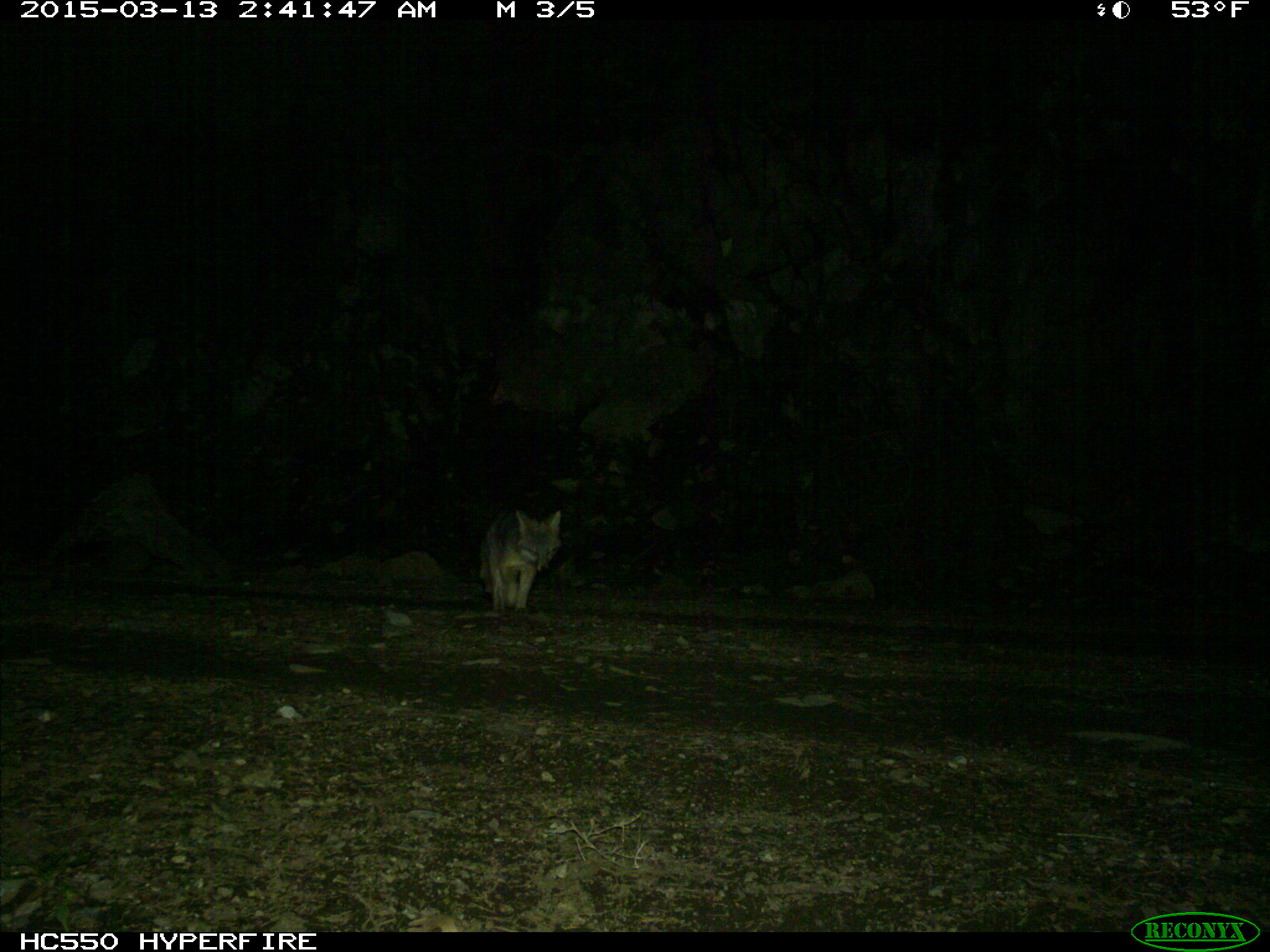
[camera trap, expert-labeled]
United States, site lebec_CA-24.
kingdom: Animalia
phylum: Chordata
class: Mammalia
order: Carnivora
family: Canidae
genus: Urocyon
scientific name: Urocyon cinereoargenteus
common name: gray fox